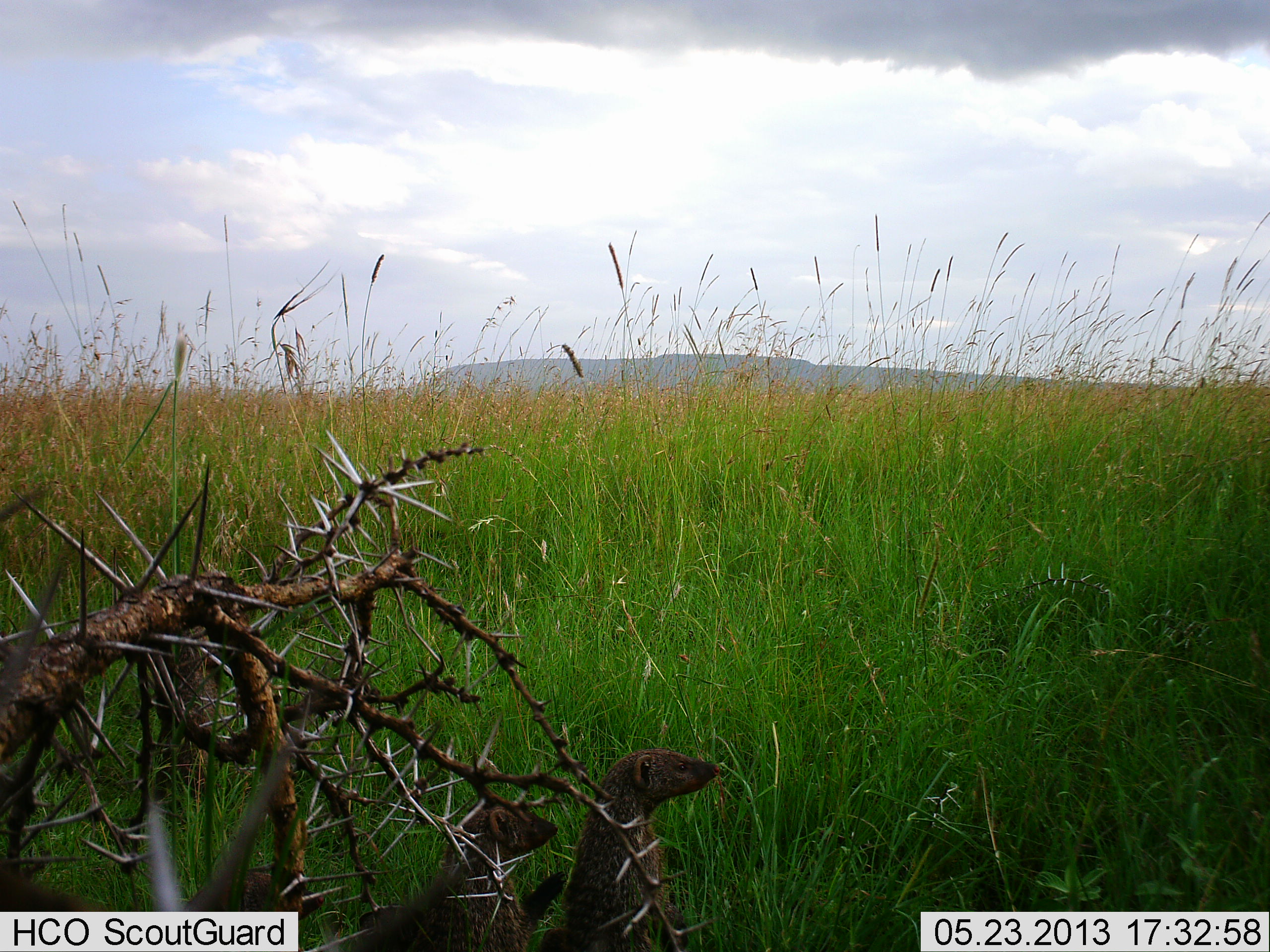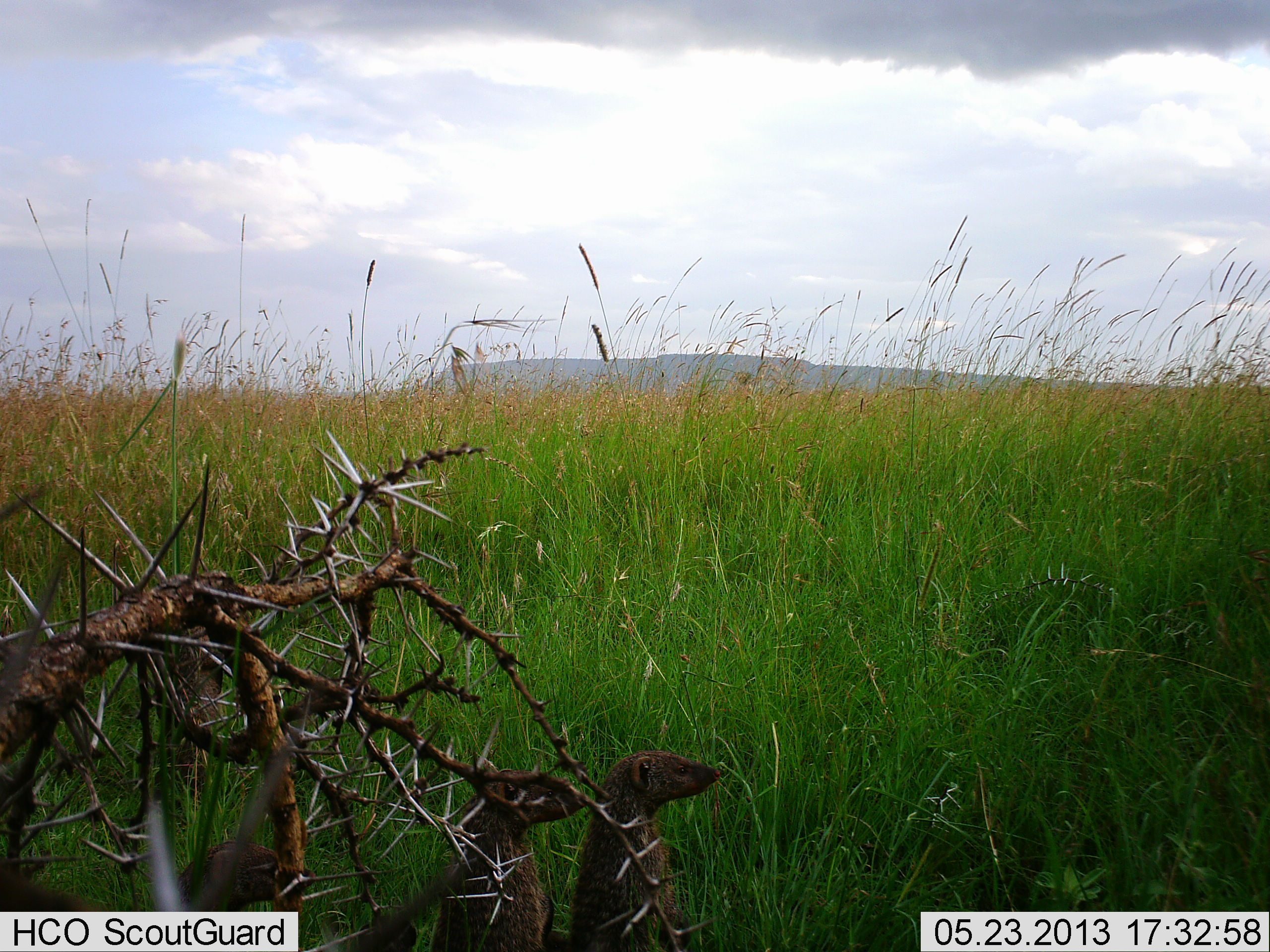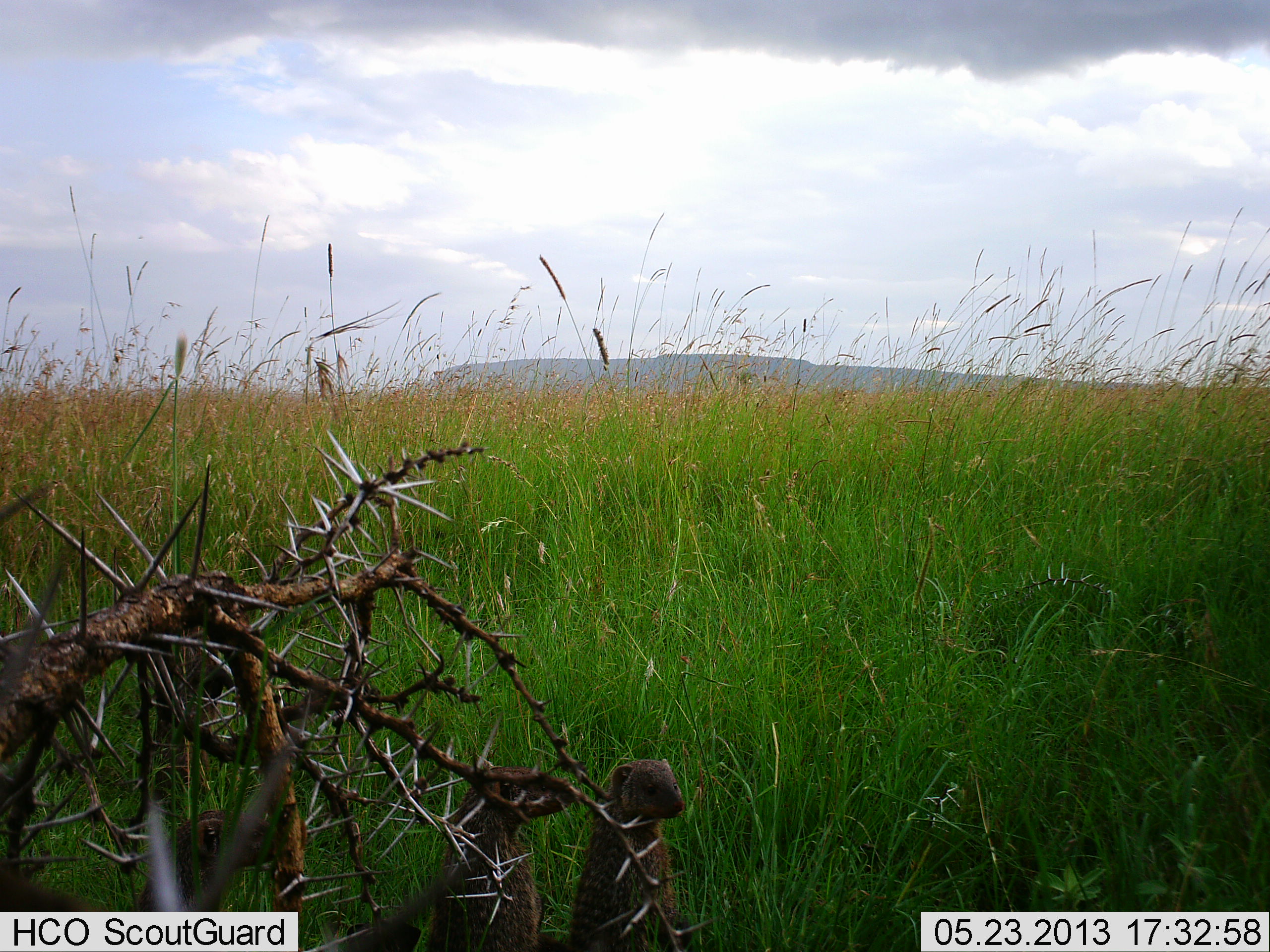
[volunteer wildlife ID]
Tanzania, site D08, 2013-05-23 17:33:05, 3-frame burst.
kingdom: Animalia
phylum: Chordata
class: Mammalia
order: Carnivora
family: Herpestidae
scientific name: Herpestidae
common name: mongoose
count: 3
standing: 100%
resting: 0%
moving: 10%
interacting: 0%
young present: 0%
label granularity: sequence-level